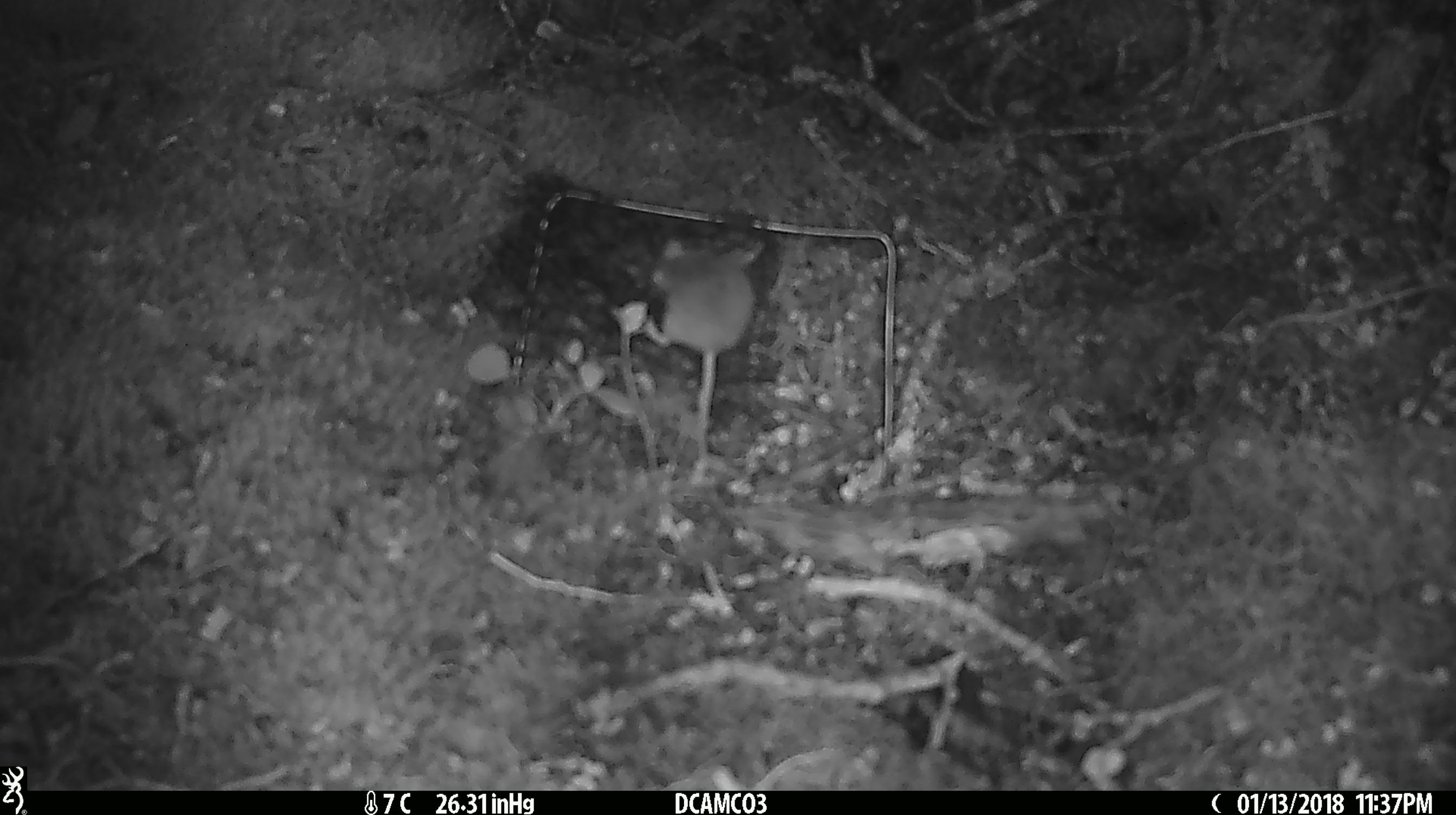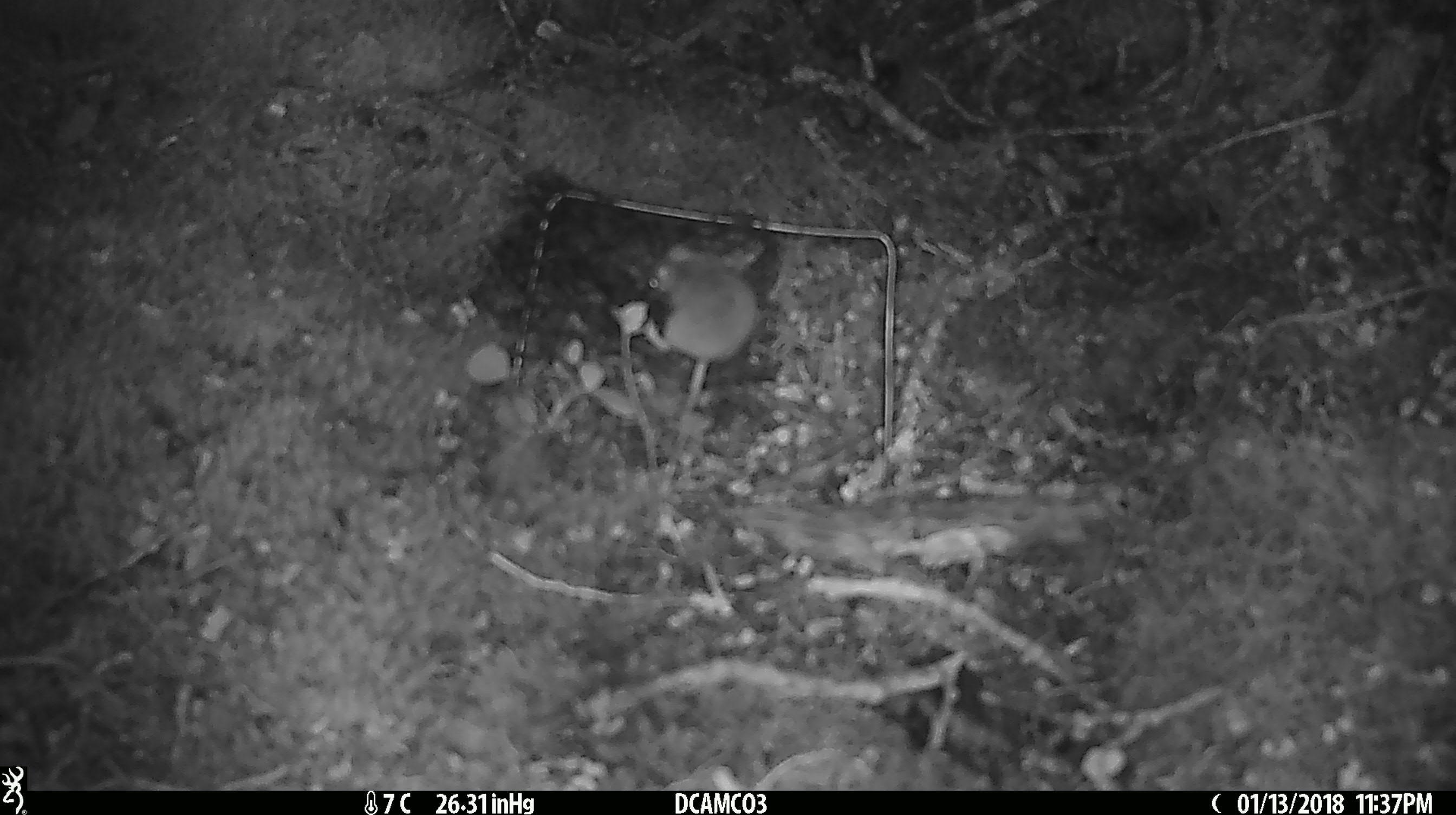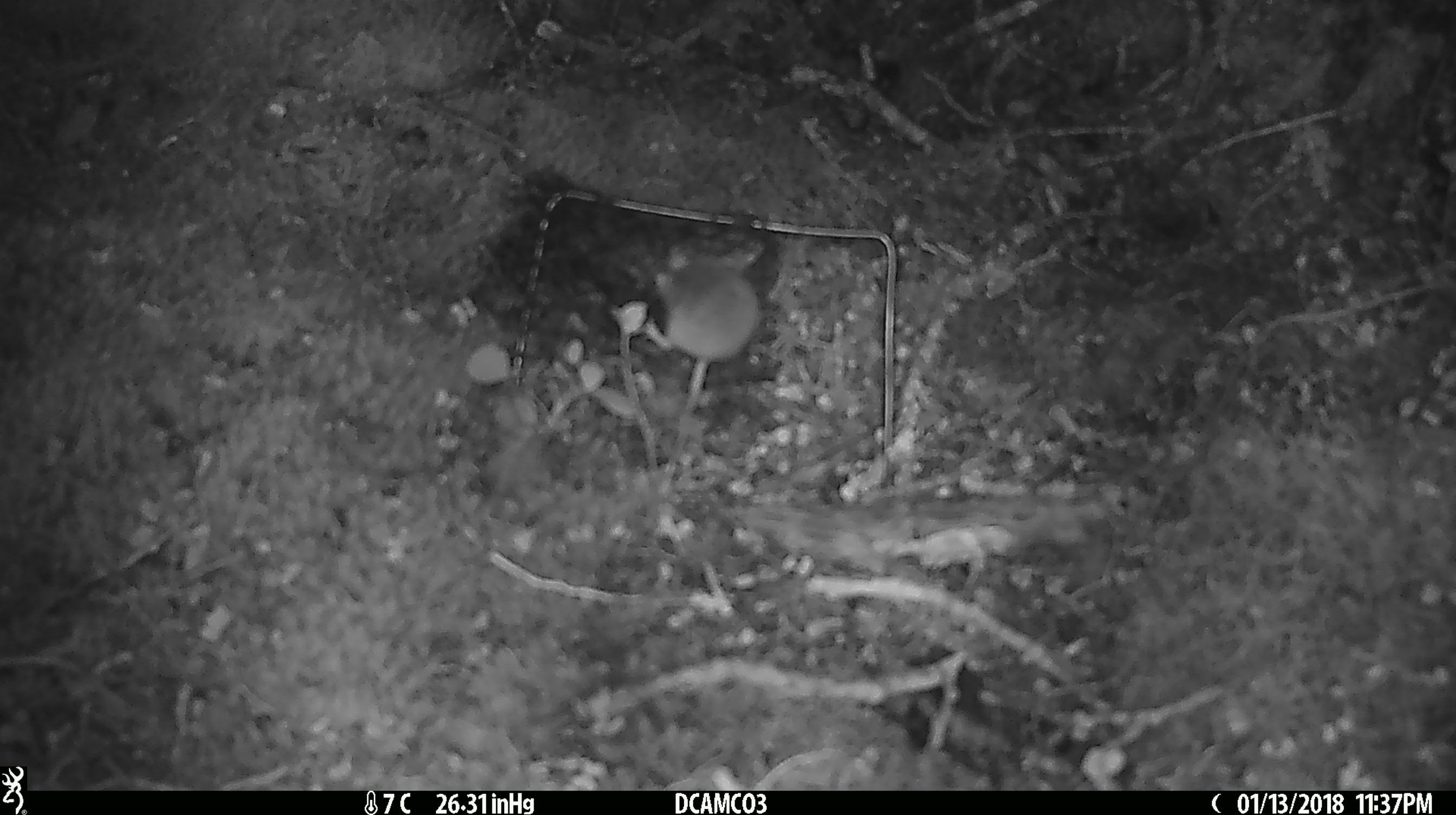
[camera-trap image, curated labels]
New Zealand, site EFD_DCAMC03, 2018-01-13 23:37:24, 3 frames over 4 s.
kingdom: Animalia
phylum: Chordata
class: Mammalia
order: Rodentia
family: Muridae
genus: Mus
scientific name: Mus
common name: mouse